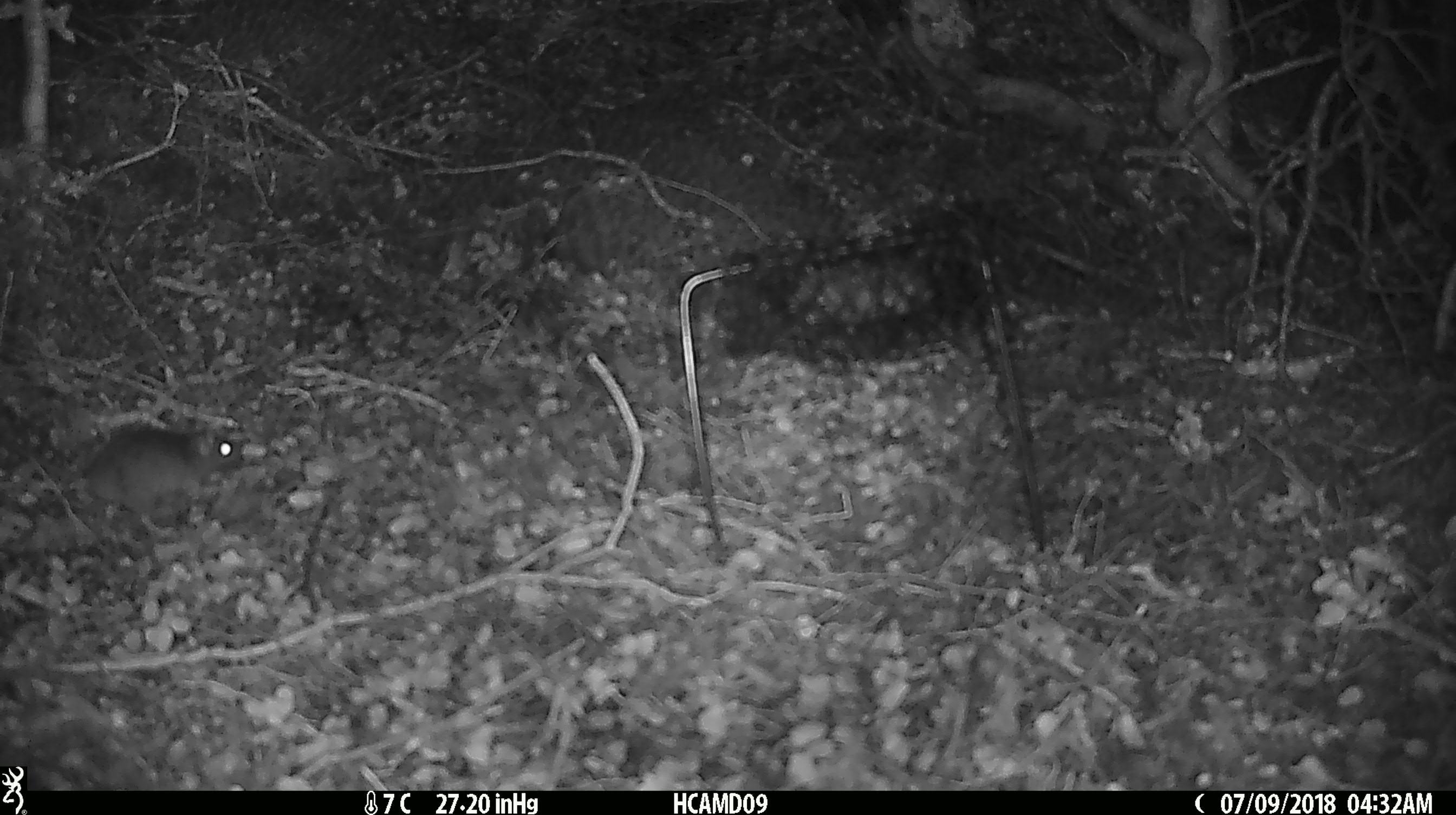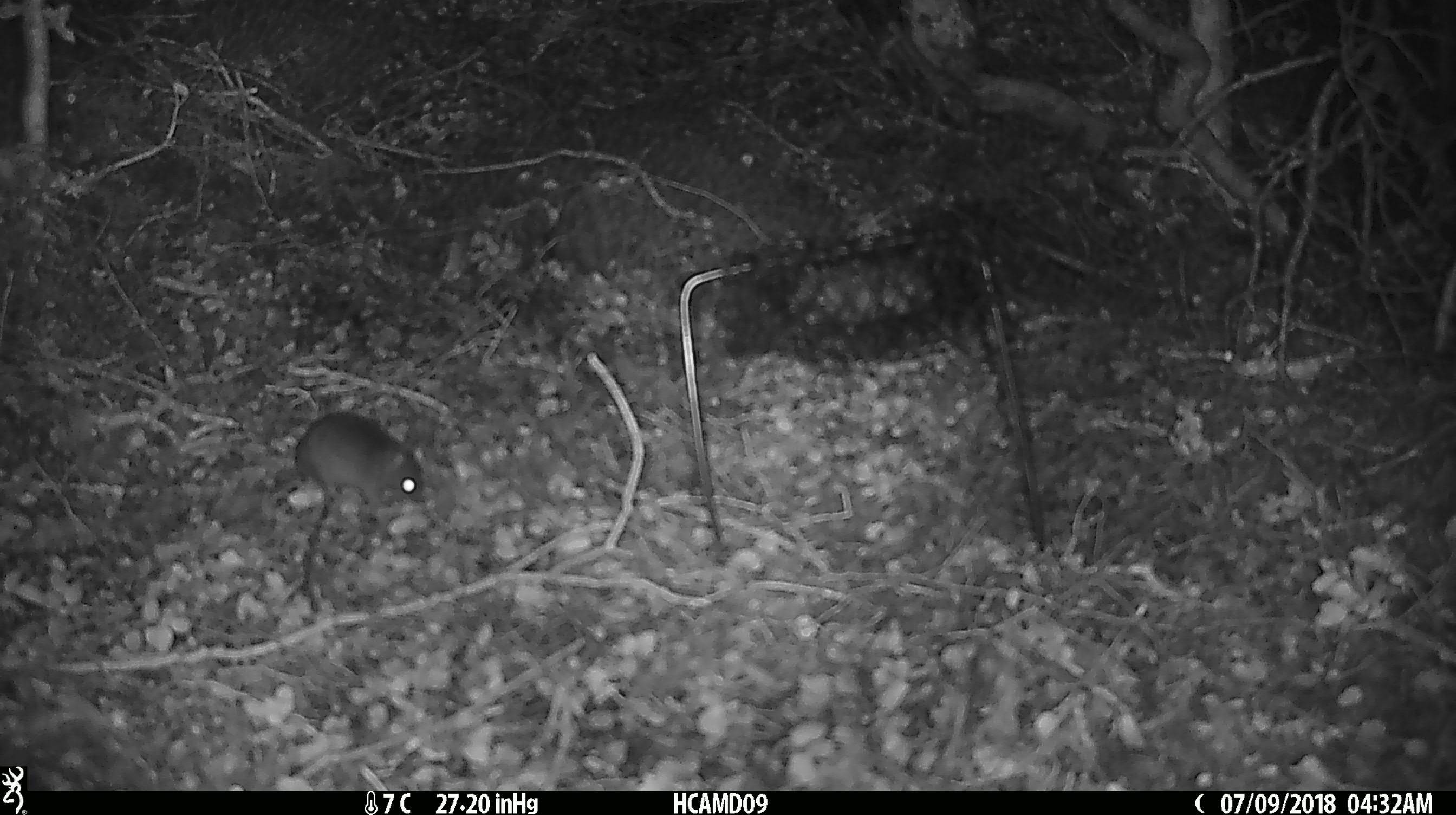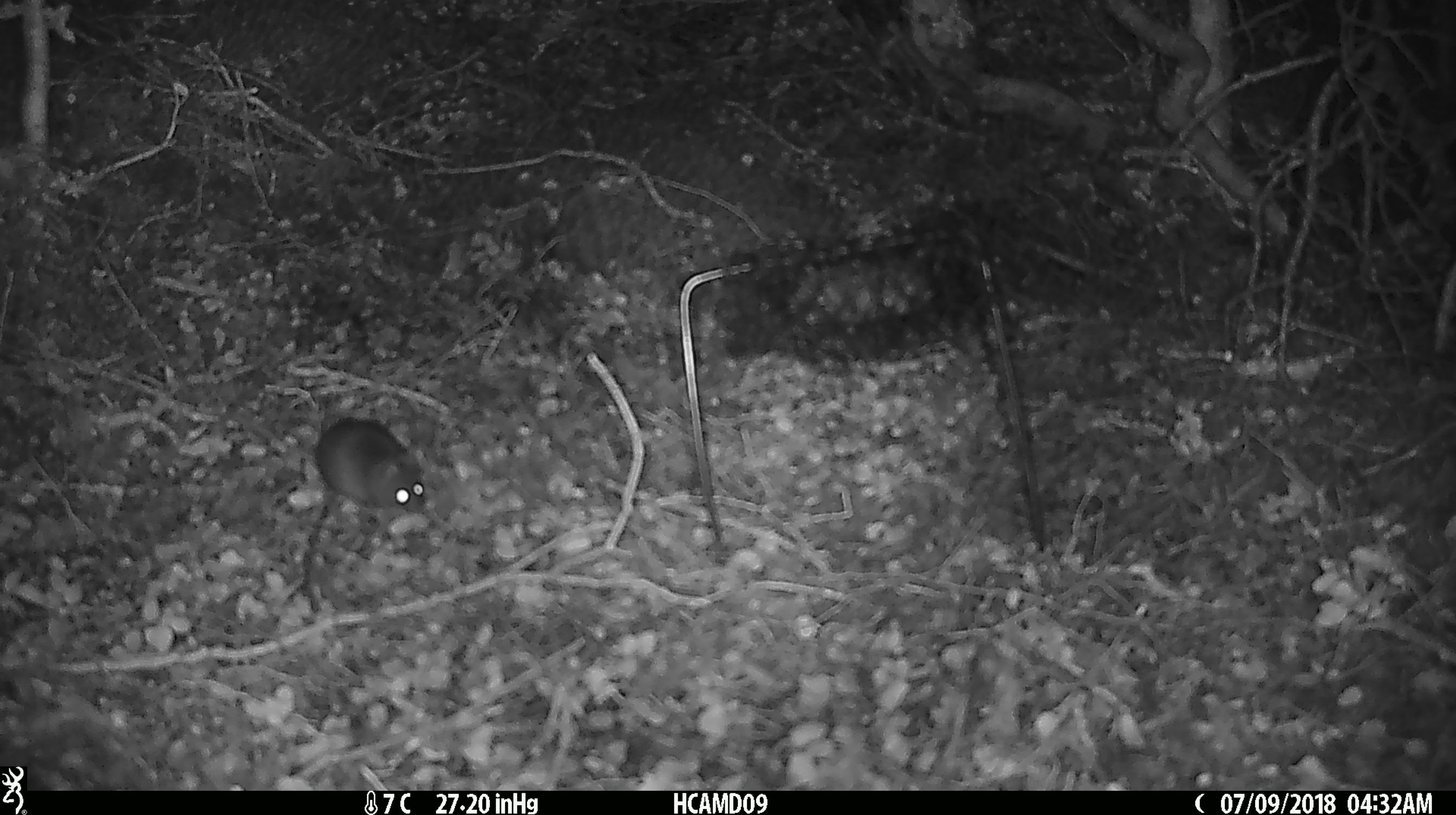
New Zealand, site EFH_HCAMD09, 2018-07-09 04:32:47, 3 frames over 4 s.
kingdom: Animalia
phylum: Chordata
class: Mammalia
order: Rodentia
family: Muridae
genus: Mus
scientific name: Mus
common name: mouse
Mouse (Mus).